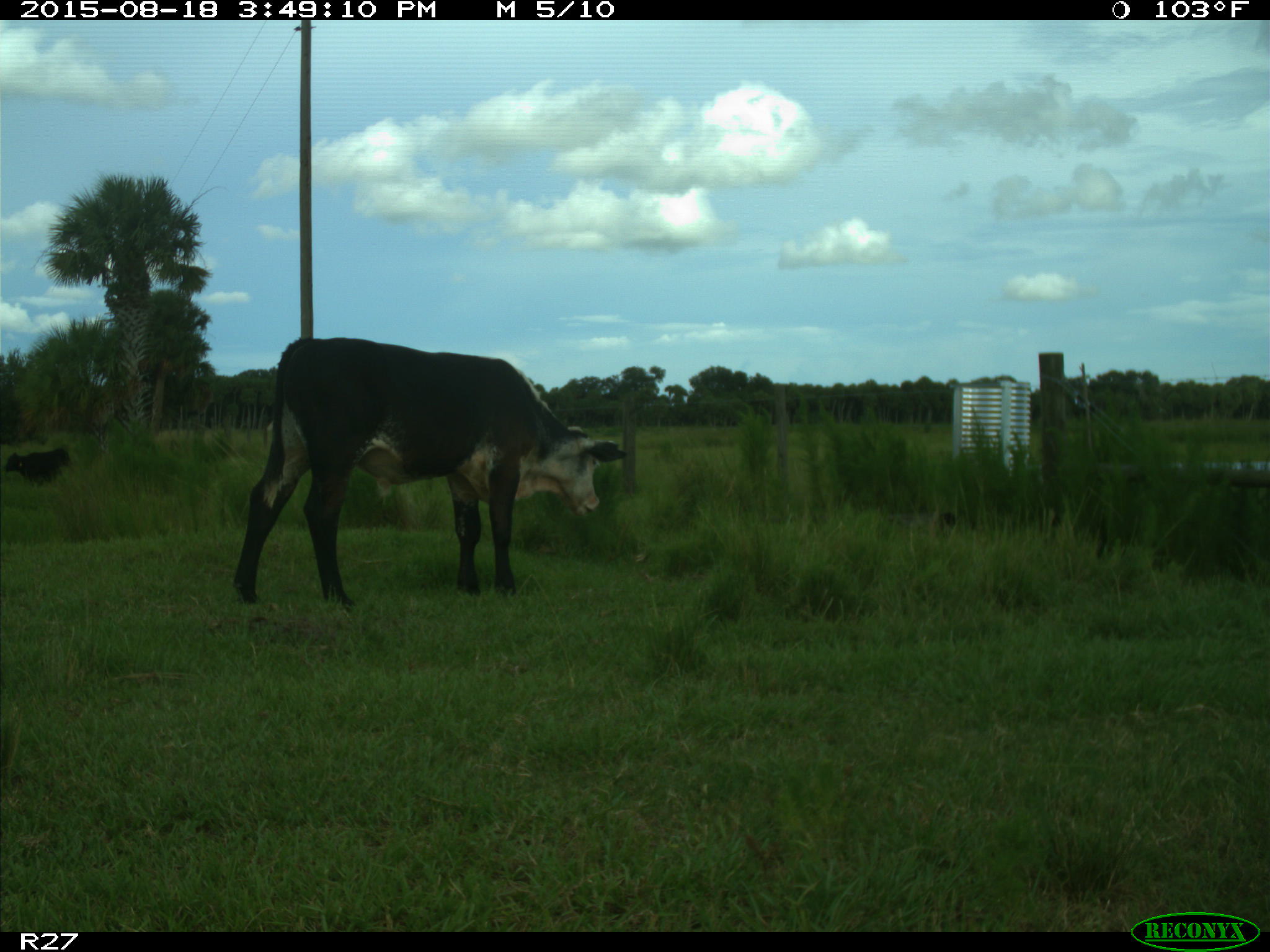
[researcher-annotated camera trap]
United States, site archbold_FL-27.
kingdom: Animalia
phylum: Chordata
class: Mammalia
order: Artiodactyla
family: Bovidae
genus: Bos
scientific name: Bos taurus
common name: domestic cow